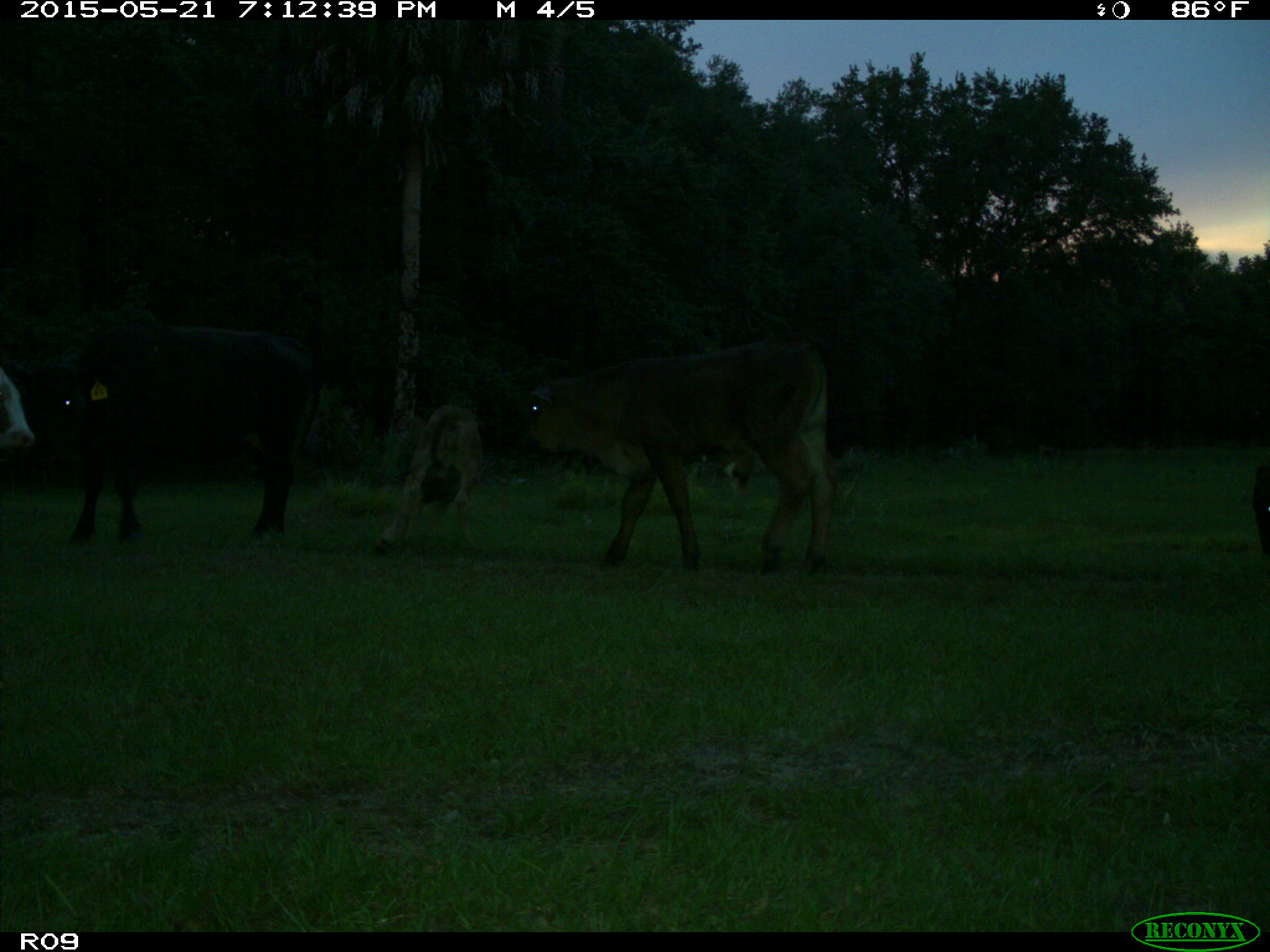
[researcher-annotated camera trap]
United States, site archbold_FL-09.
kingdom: Animalia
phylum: Chordata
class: Mammalia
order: Artiodactyla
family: Bovidae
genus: Bos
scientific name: Bos taurus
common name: domestic cow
Bos taurus (domestic cow).